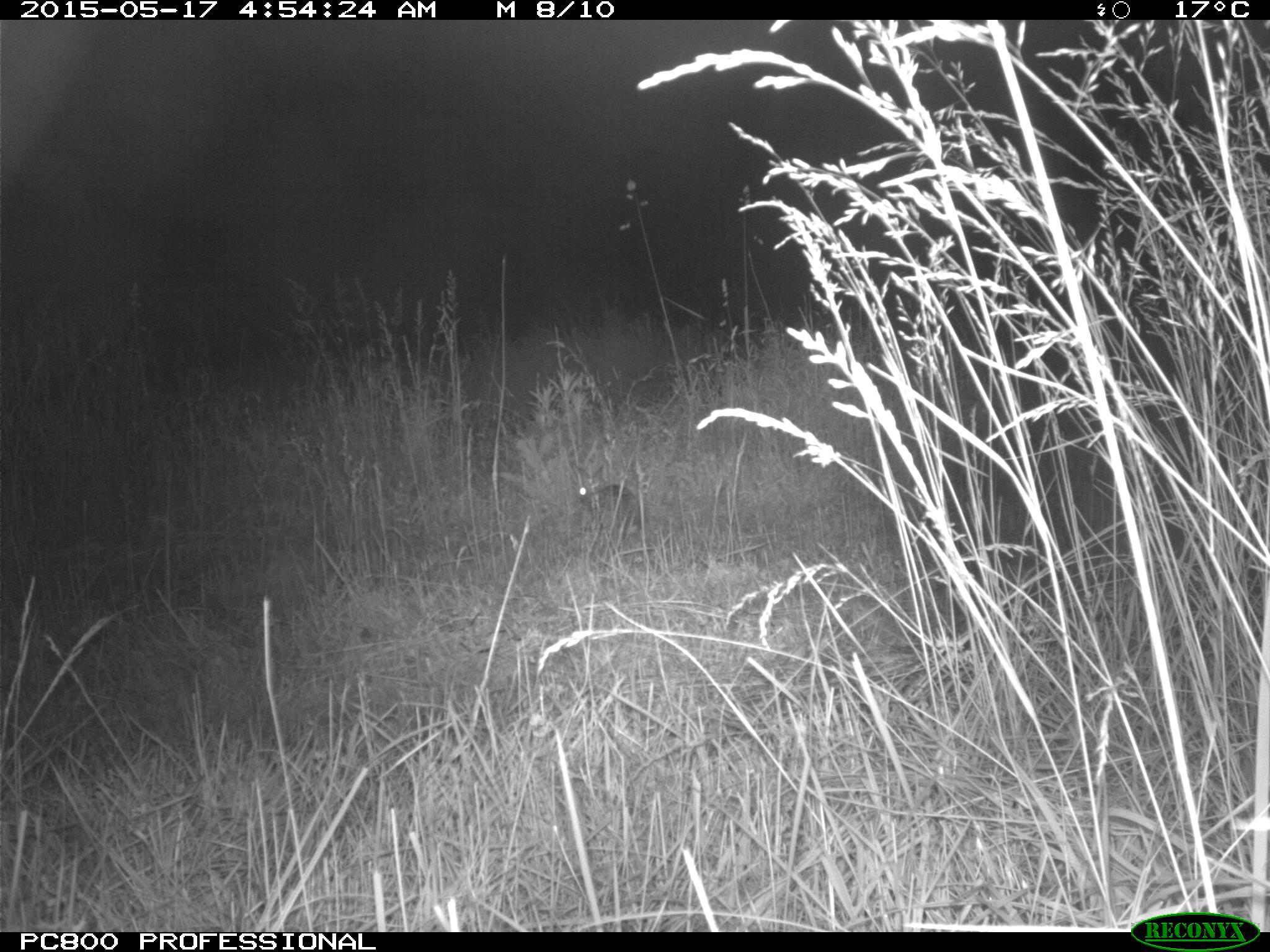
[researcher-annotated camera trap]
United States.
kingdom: Animalia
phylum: Chordata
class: Mammalia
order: Lagomorpha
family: Leporidae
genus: Sylvilagus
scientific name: Sylvilagus floridanus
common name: eastern cottontail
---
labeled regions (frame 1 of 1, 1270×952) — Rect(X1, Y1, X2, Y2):
Eastern Cottontail: Rect(572, 463, 649, 541)